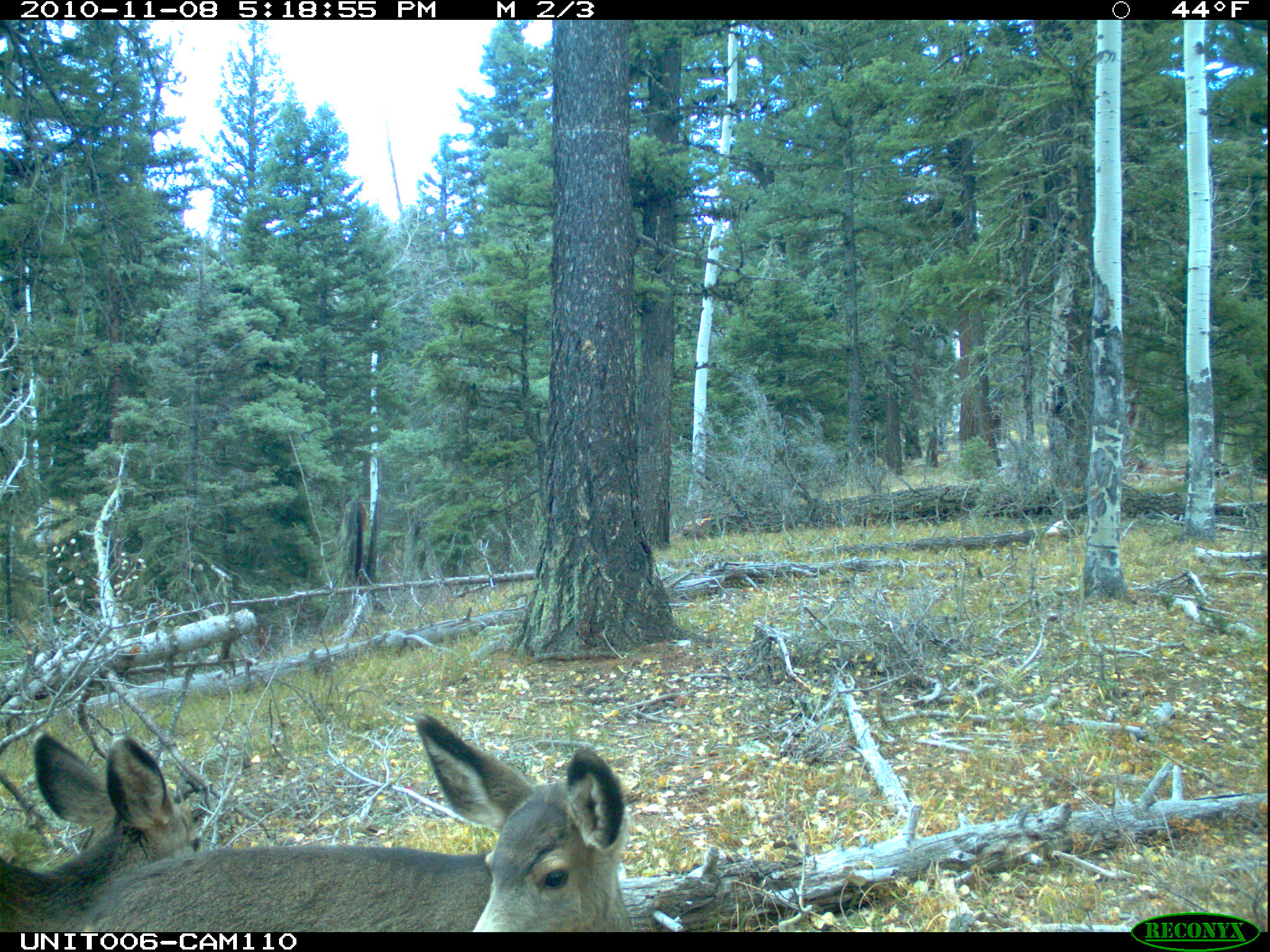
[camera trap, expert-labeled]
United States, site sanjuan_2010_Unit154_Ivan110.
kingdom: Animalia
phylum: Chordata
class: Mammalia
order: Artiodactyla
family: Cervidae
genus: Odocoileus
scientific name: Odocoileus hemionus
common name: mule deer